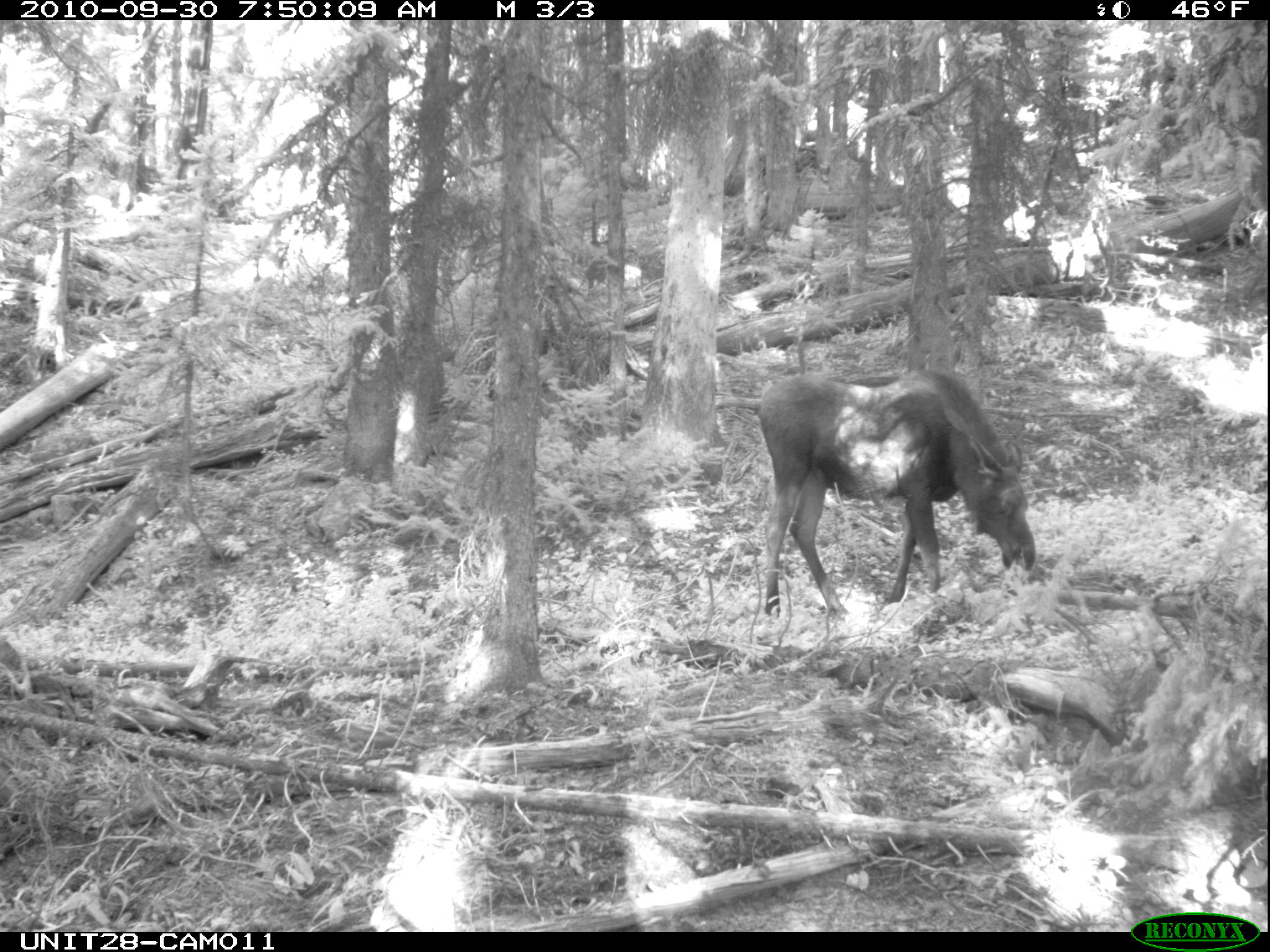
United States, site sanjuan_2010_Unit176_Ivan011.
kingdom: Animalia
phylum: Chordata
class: Mammalia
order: Artiodactyla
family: Cervidae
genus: Alces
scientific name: Alces alces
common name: moose